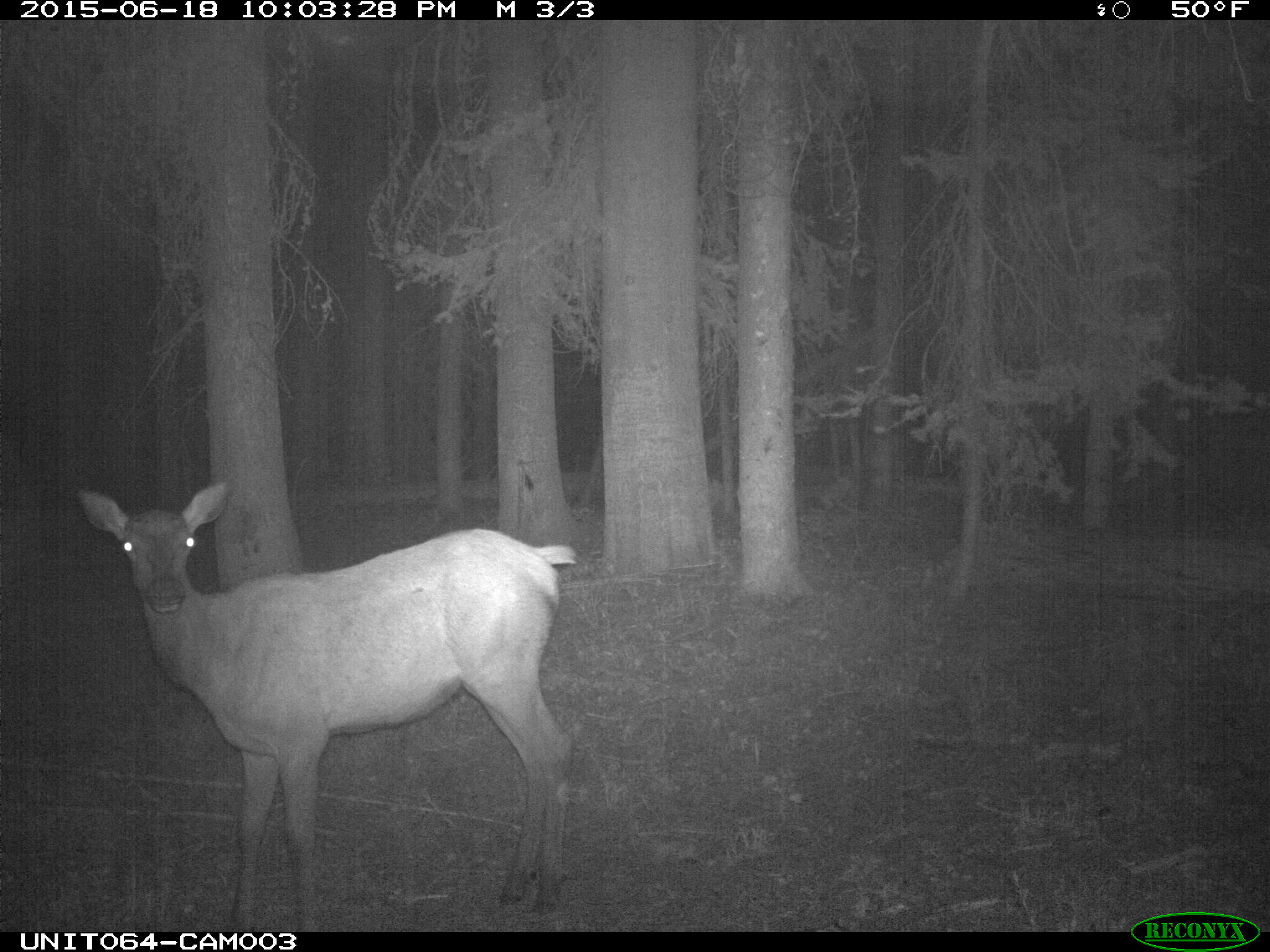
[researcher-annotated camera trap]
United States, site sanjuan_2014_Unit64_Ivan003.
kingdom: Animalia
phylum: Chordata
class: Mammalia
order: Artiodactyla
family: Cervidae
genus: Cervus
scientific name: Cervus elaphus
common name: red deer